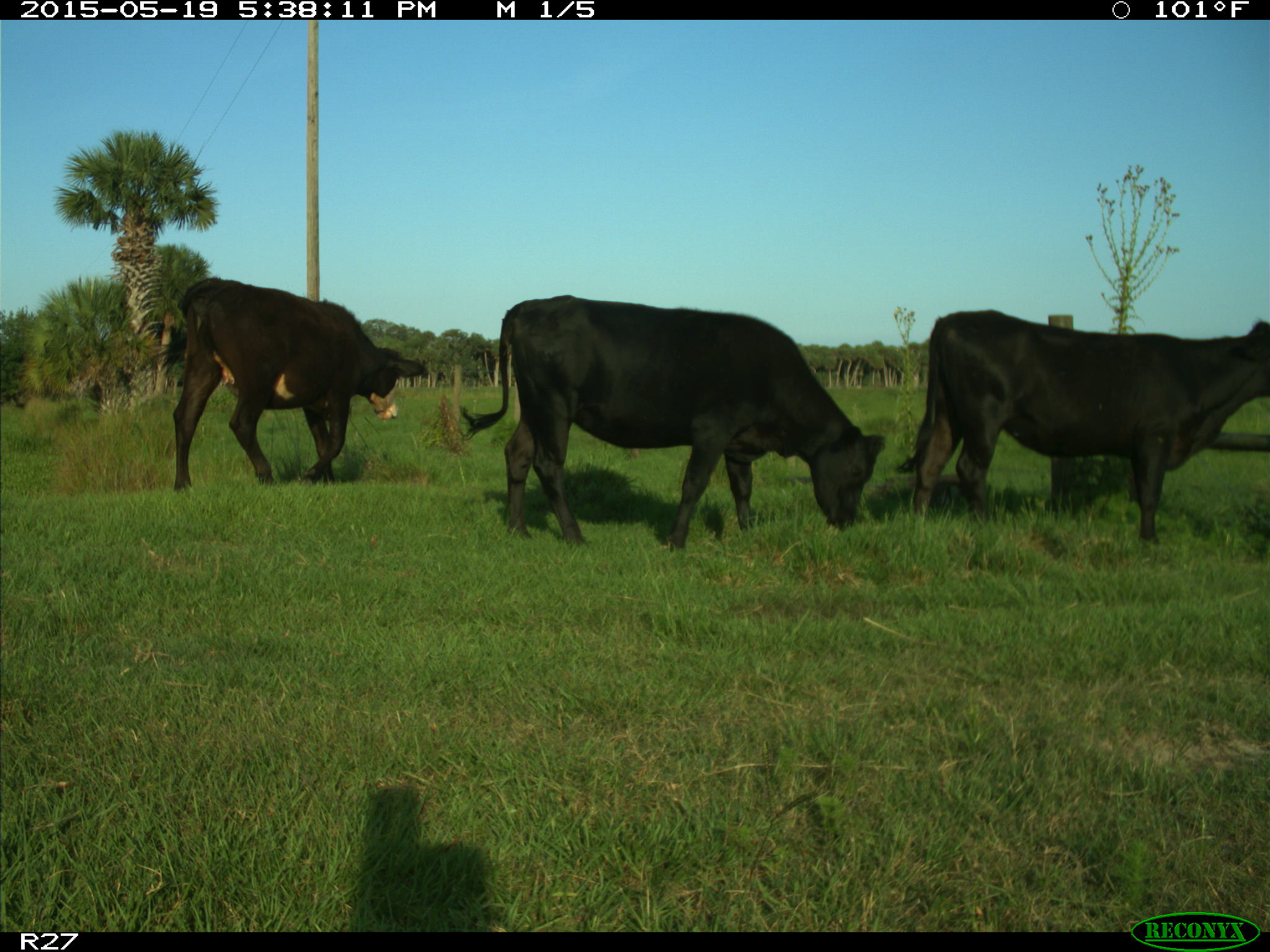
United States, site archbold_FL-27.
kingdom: Animalia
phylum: Chordata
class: Mammalia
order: Artiodactyla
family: Bovidae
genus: Bos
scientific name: Bos taurus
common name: domestic cow